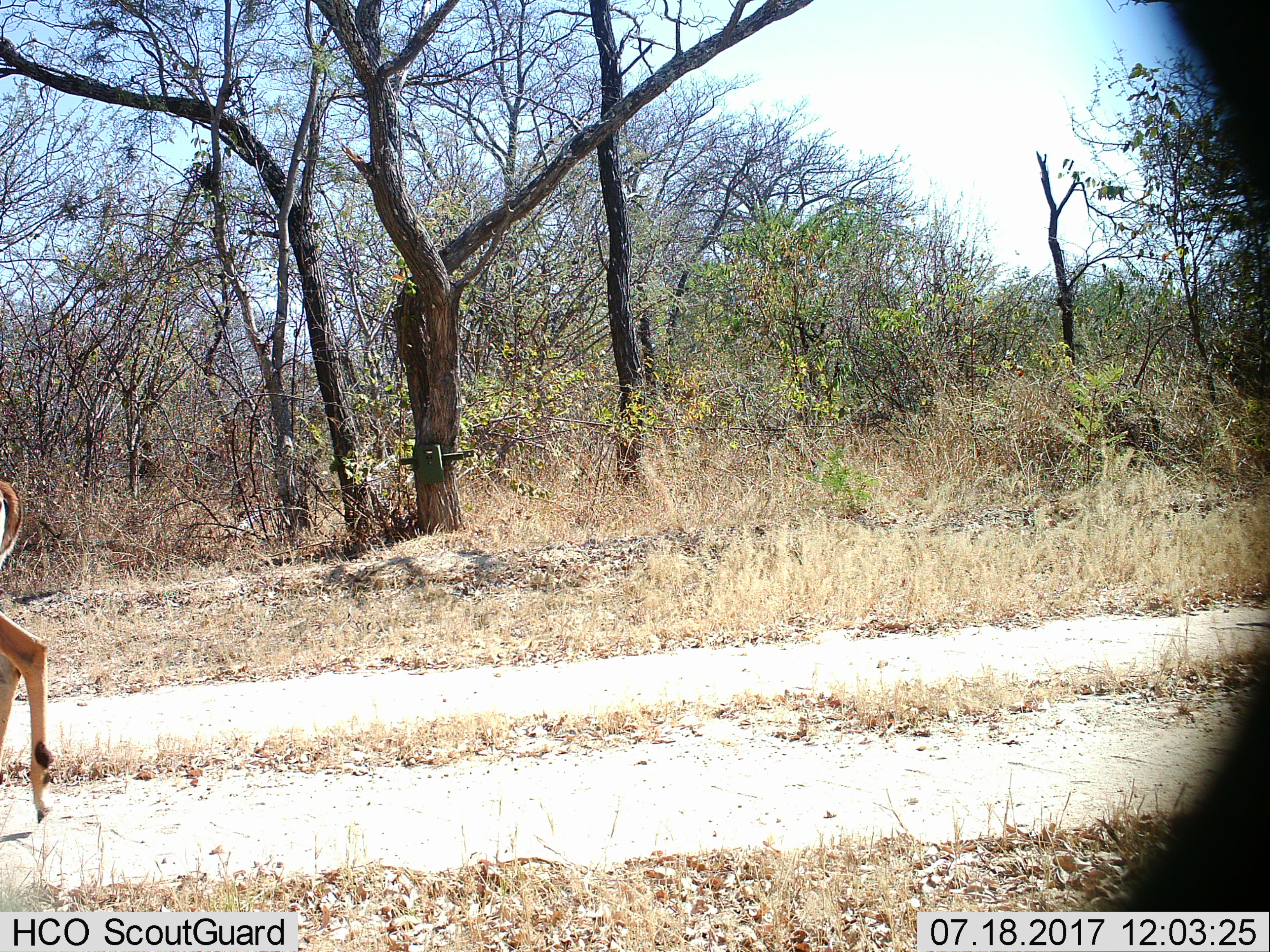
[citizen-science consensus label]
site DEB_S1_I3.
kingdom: Animalia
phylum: Chordata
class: Mammalia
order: Artiodactyla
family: Bovidae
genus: Aepyceros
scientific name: Aepyceros melampus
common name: impala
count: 1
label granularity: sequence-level